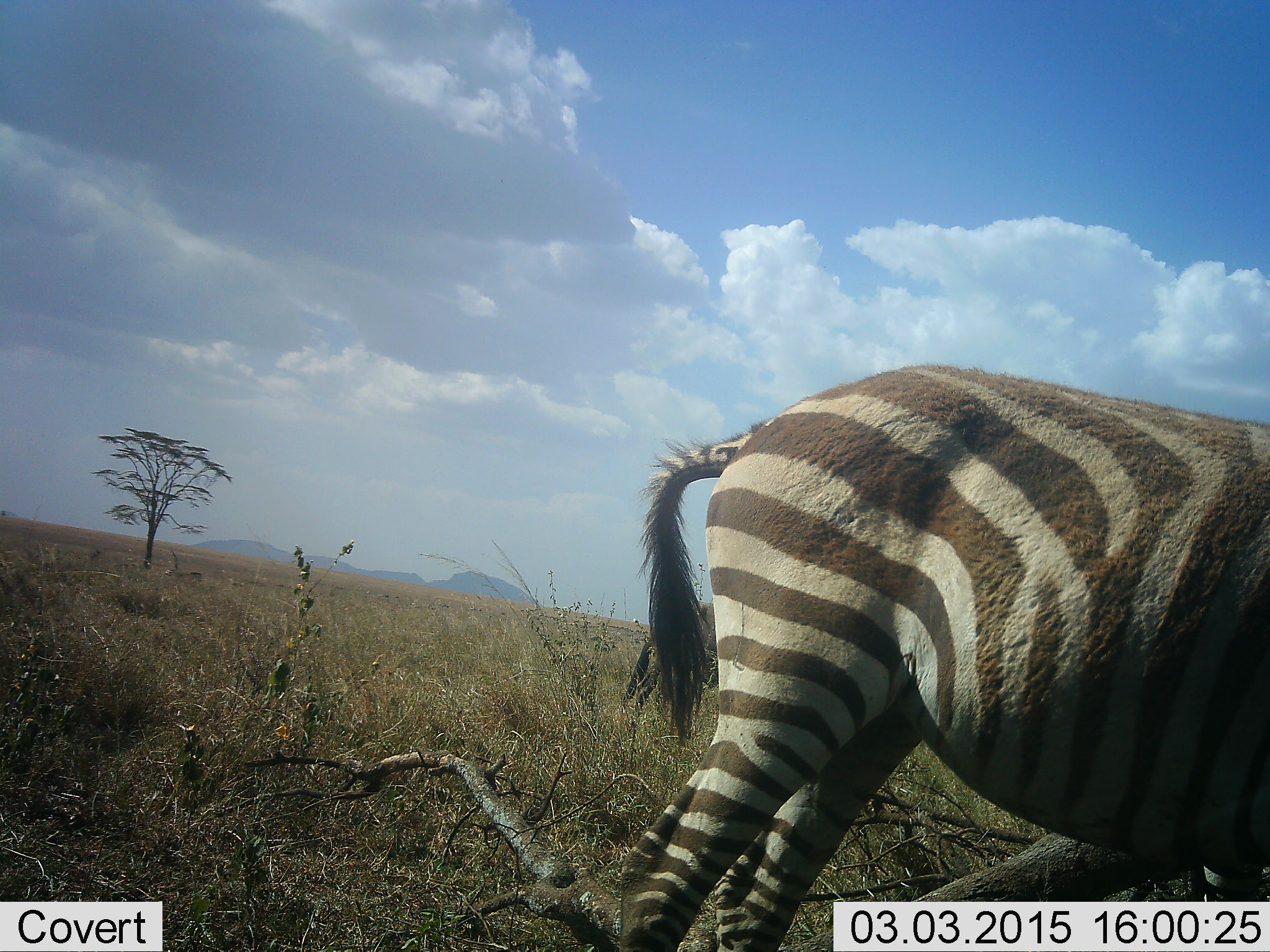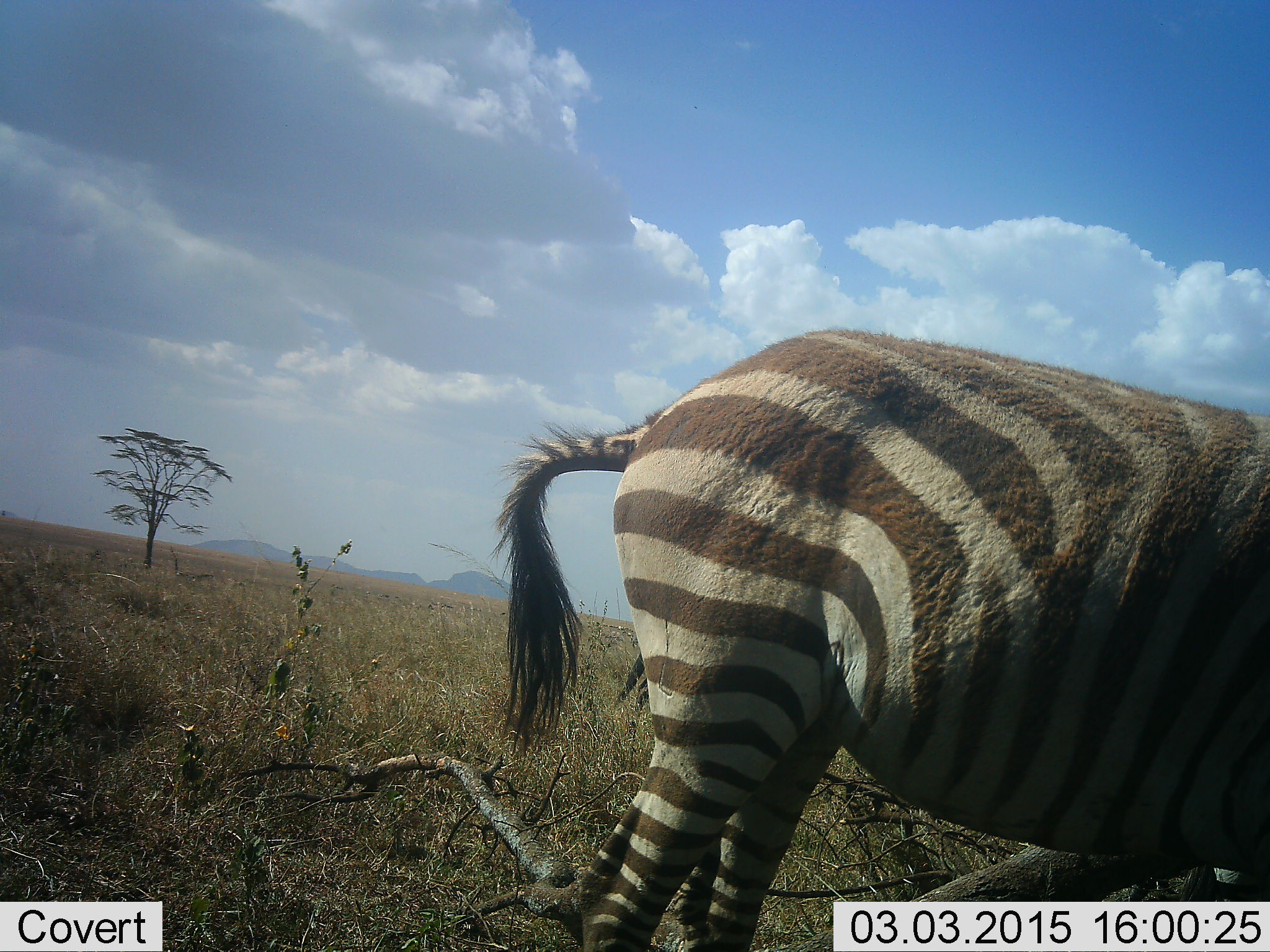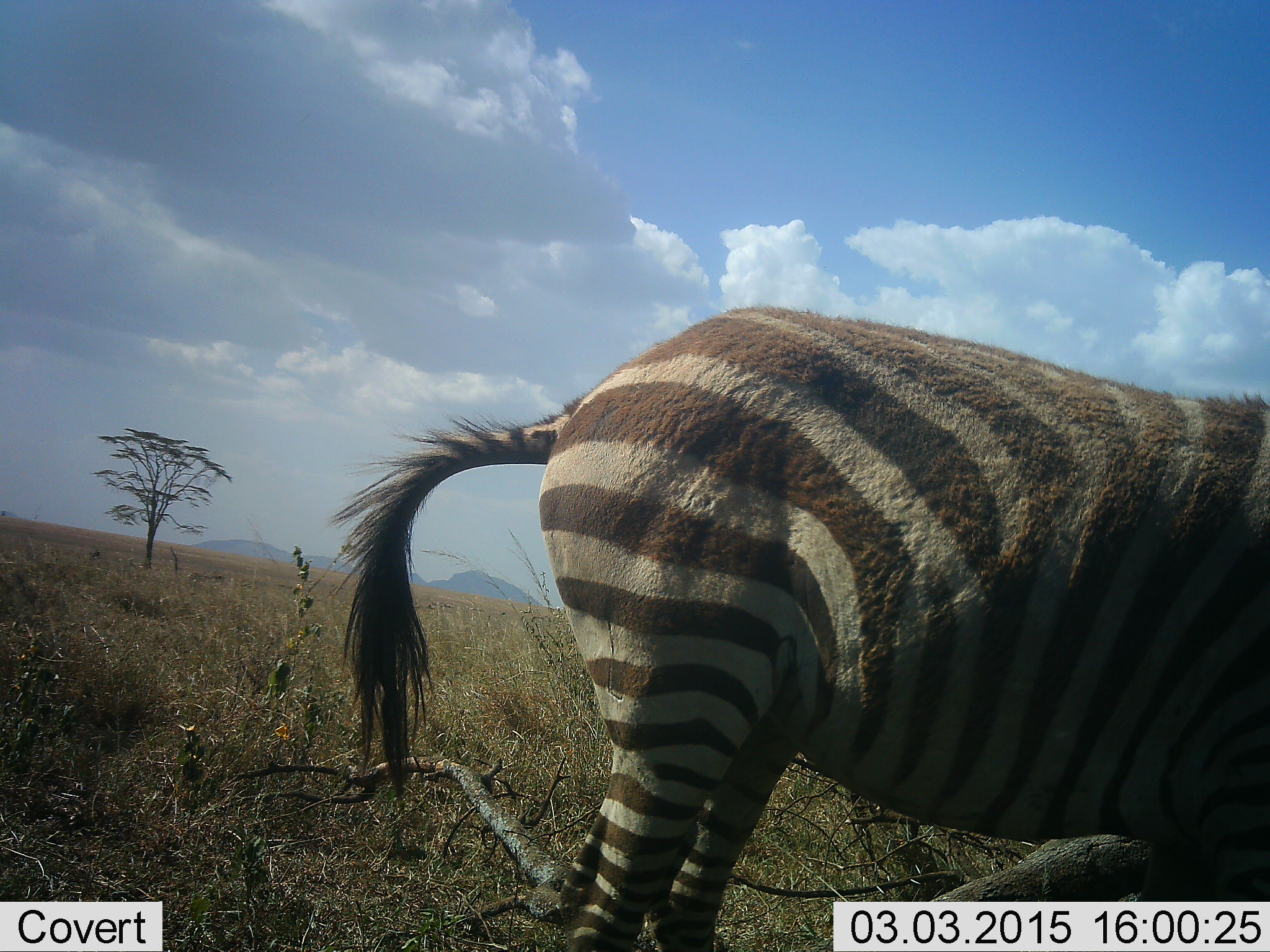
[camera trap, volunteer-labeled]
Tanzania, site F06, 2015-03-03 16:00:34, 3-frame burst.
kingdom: Animalia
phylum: Chordata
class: Mammalia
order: Perissodactyla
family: Equidae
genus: Equus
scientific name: Equus quagga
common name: plains zebra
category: zebra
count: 1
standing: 73%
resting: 0%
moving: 27%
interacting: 0%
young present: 9%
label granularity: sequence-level